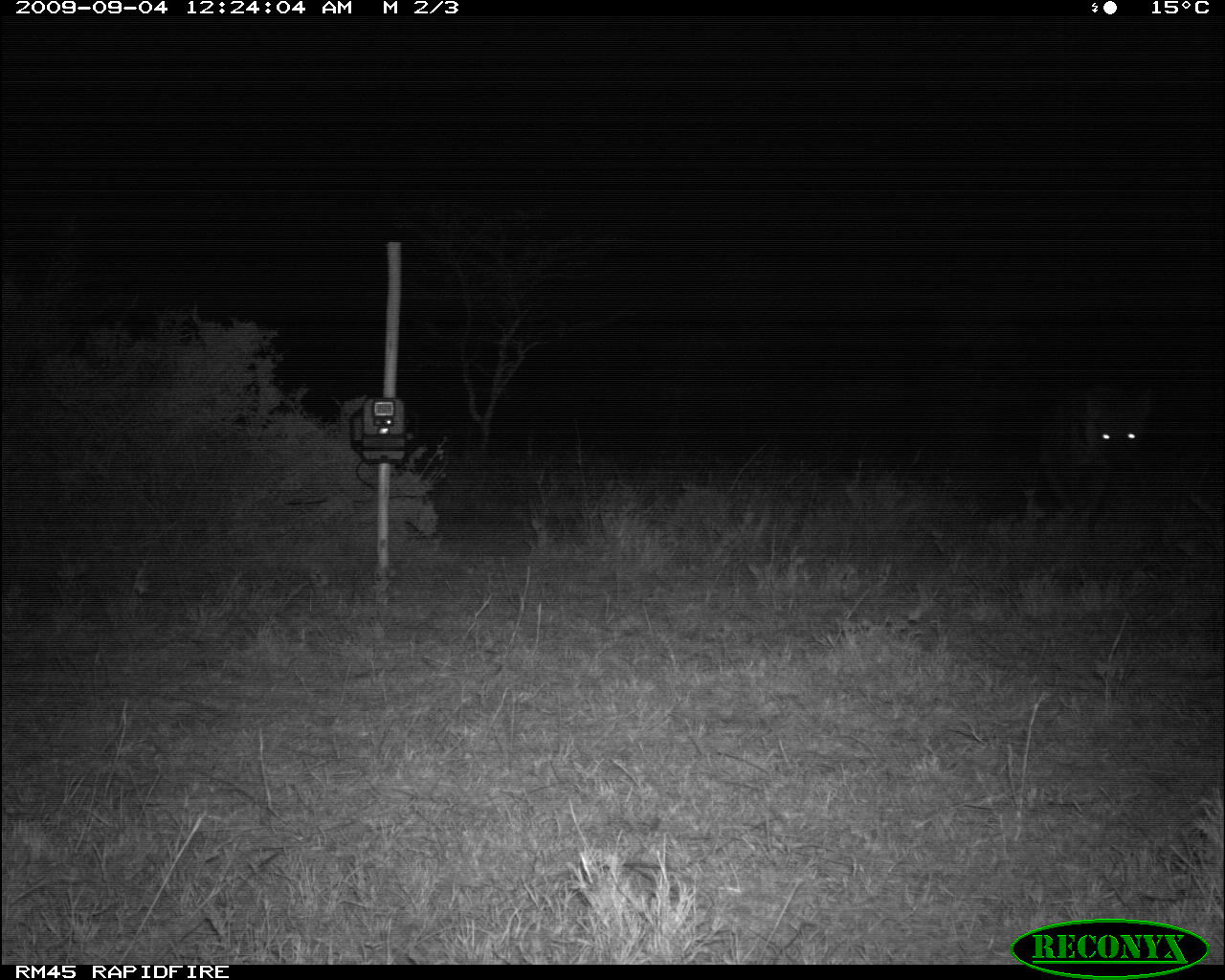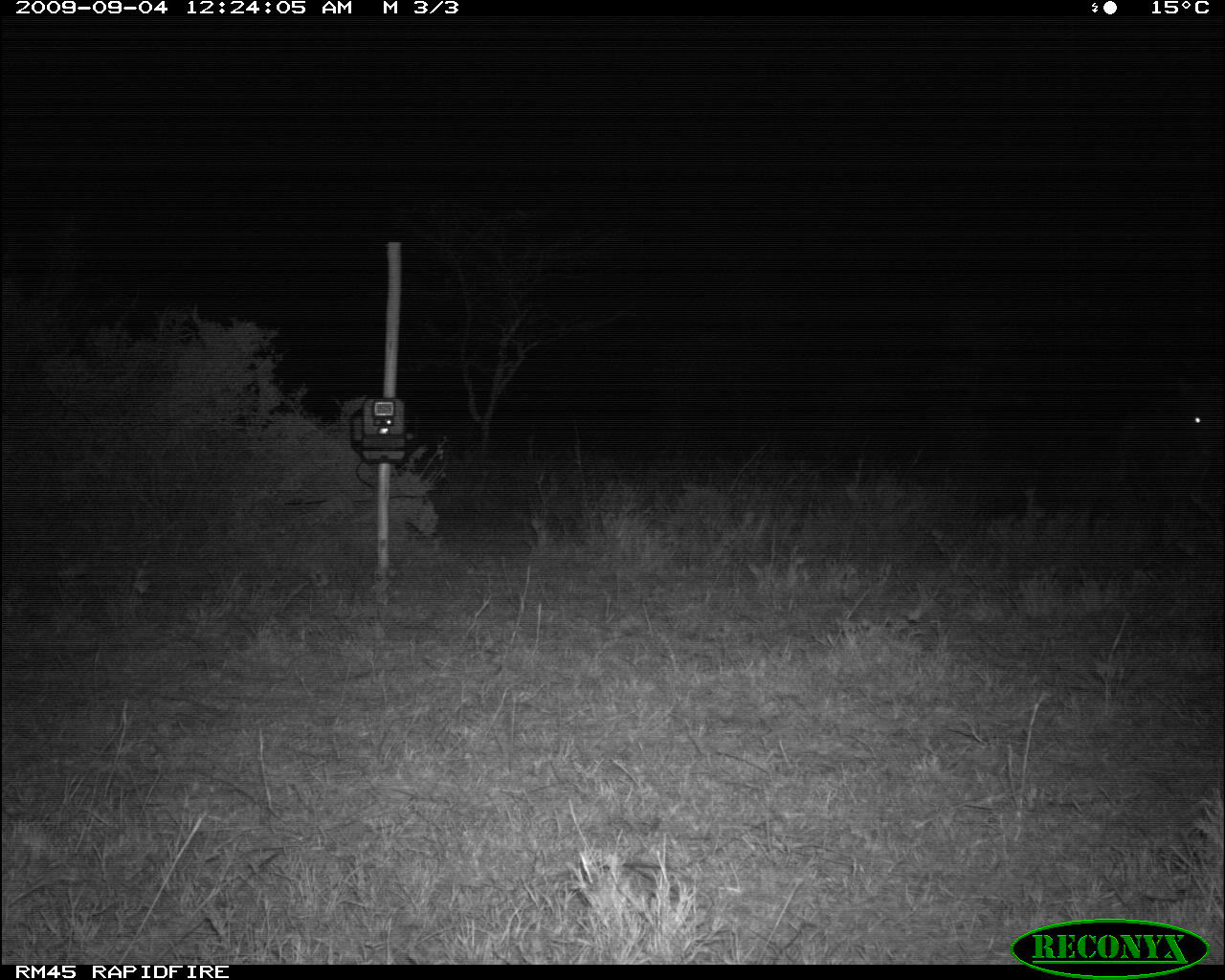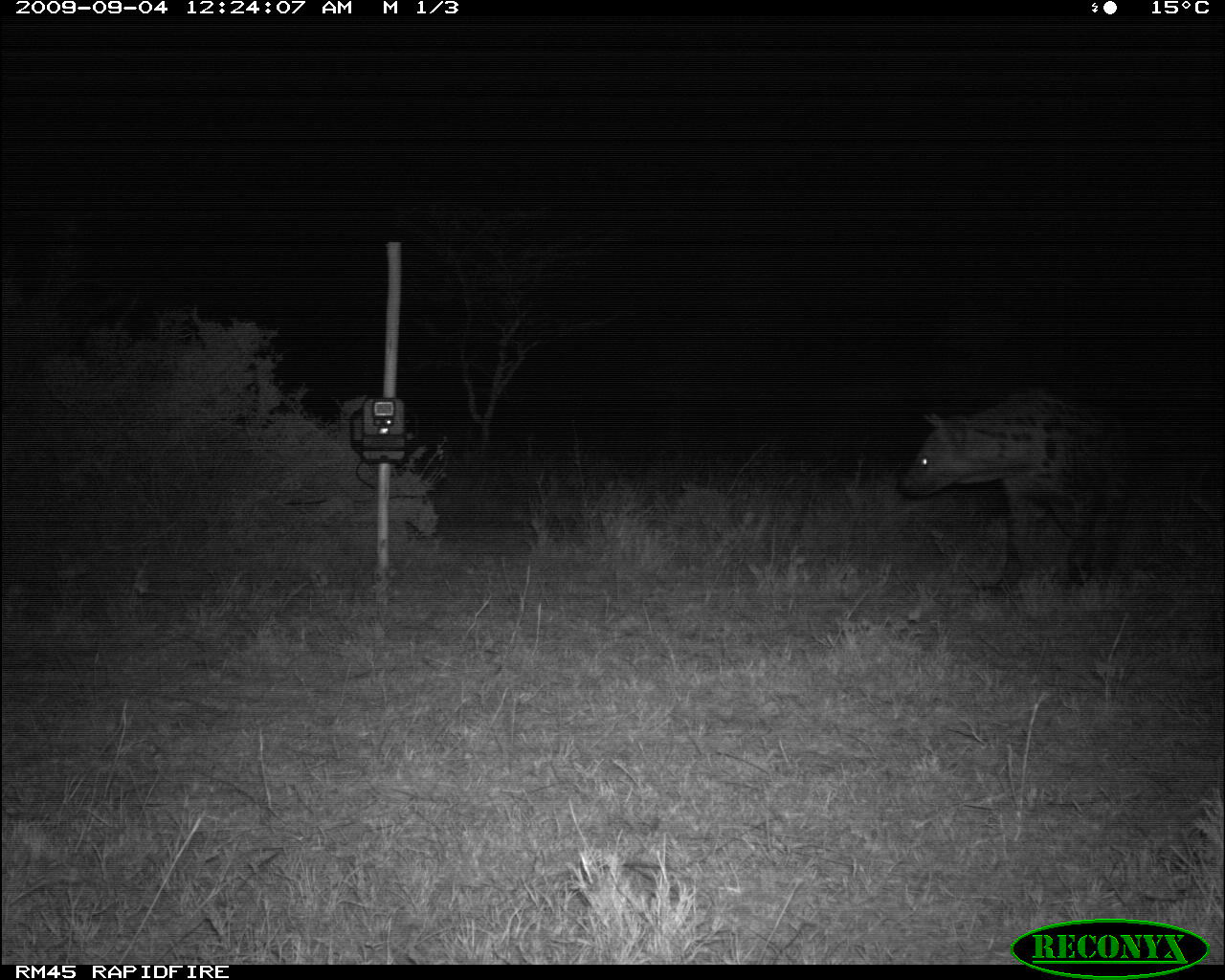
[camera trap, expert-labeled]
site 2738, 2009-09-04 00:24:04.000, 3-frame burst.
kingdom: Animalia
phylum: Chordata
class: Mammalia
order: Carnivora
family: Hyaenidae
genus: Crocuta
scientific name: Crocuta crocuta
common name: spotted hyena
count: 1